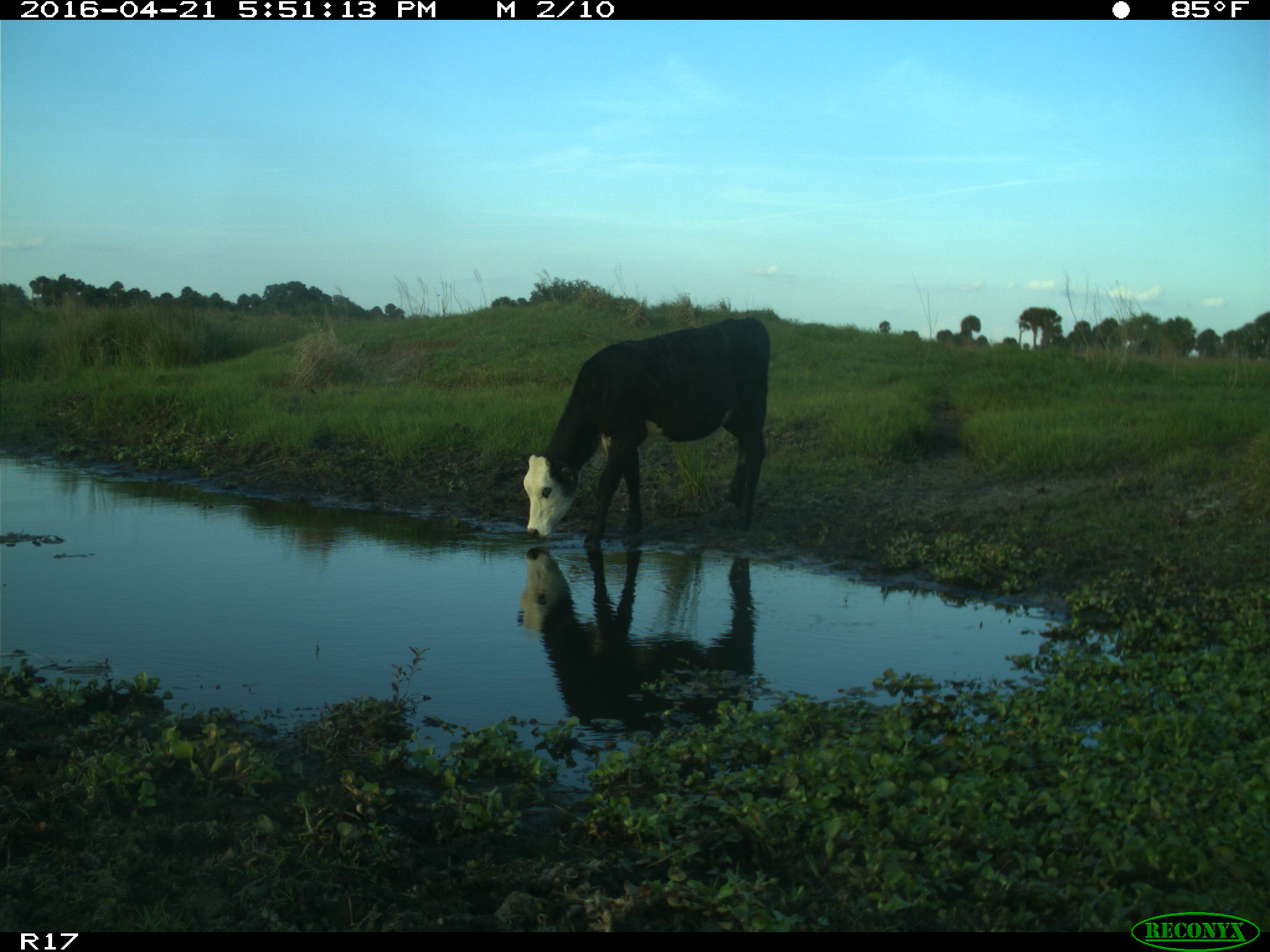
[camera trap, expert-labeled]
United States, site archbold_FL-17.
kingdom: Animalia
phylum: Chordata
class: Mammalia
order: Artiodactyla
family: Bovidae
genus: Bos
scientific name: Bos taurus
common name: domestic cow